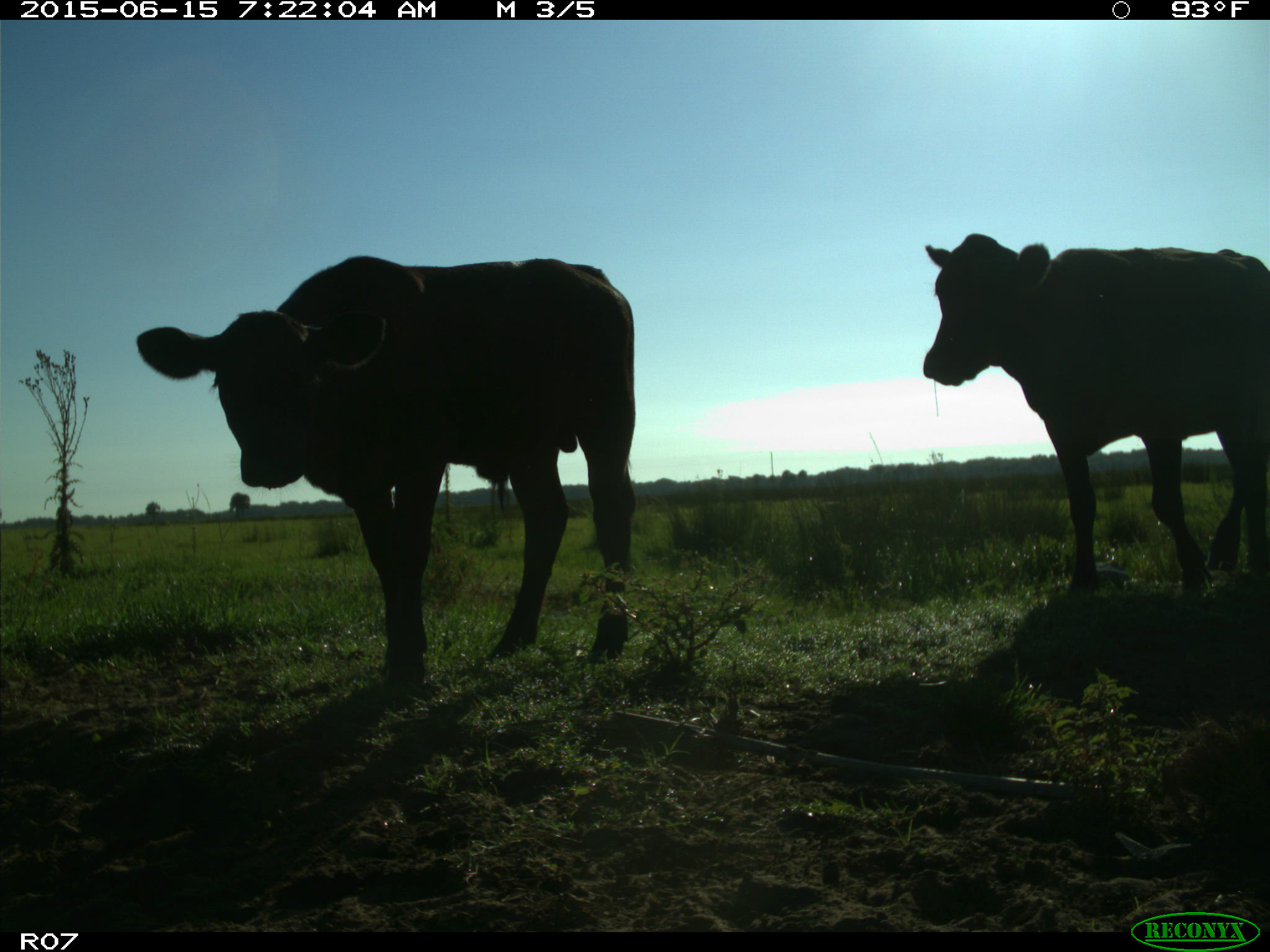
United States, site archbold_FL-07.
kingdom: Animalia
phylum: Chordata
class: Mammalia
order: Artiodactyla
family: Bovidae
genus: Bos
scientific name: Bos taurus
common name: domestic cow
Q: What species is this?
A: Bos taurus (domestic cow).